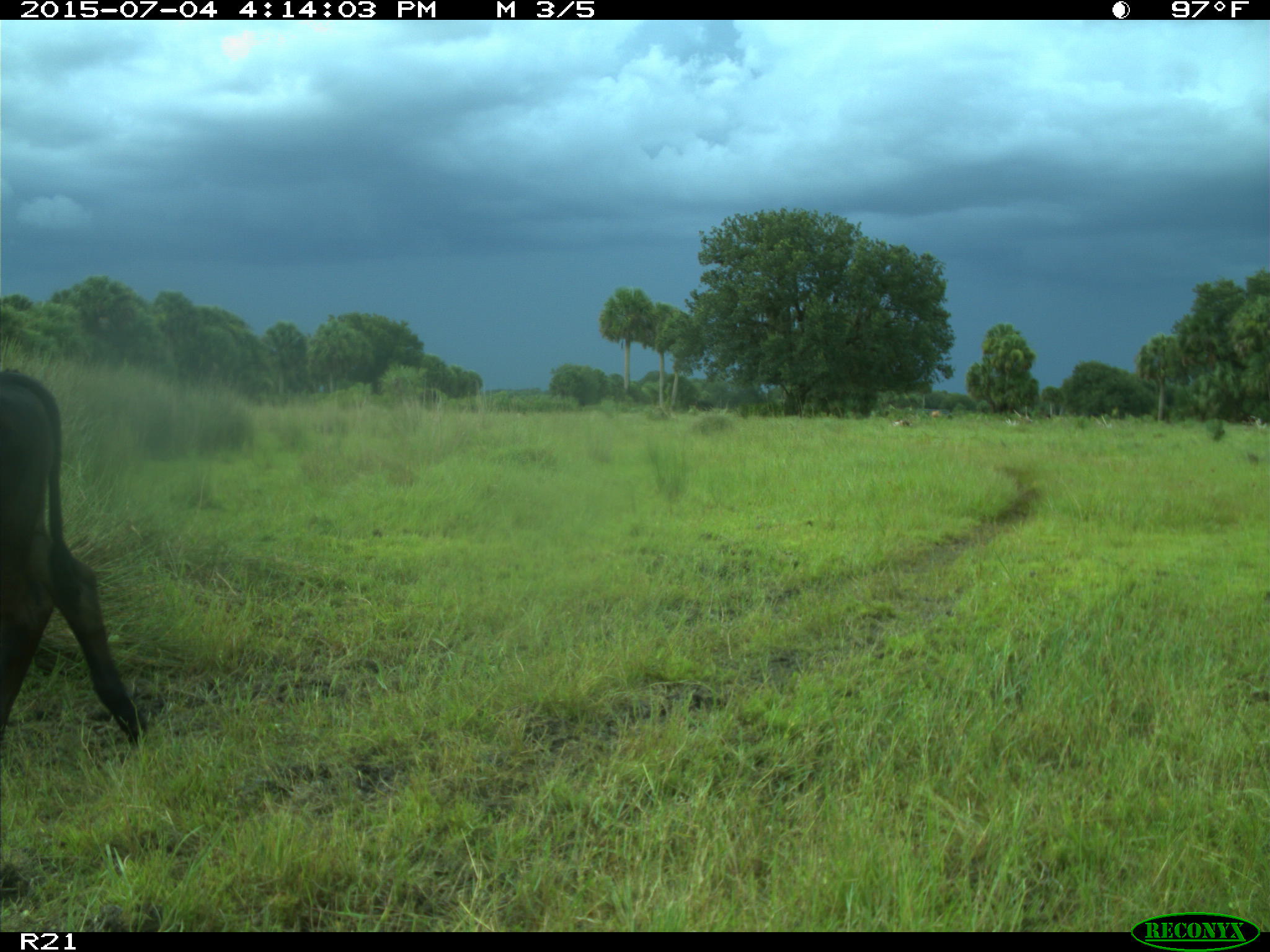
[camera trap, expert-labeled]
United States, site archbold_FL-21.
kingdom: Animalia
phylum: Chordata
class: Mammalia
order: Artiodactyla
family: Bovidae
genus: Bos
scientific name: Bos taurus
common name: domestic cow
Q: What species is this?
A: Bos taurus (domestic cow).